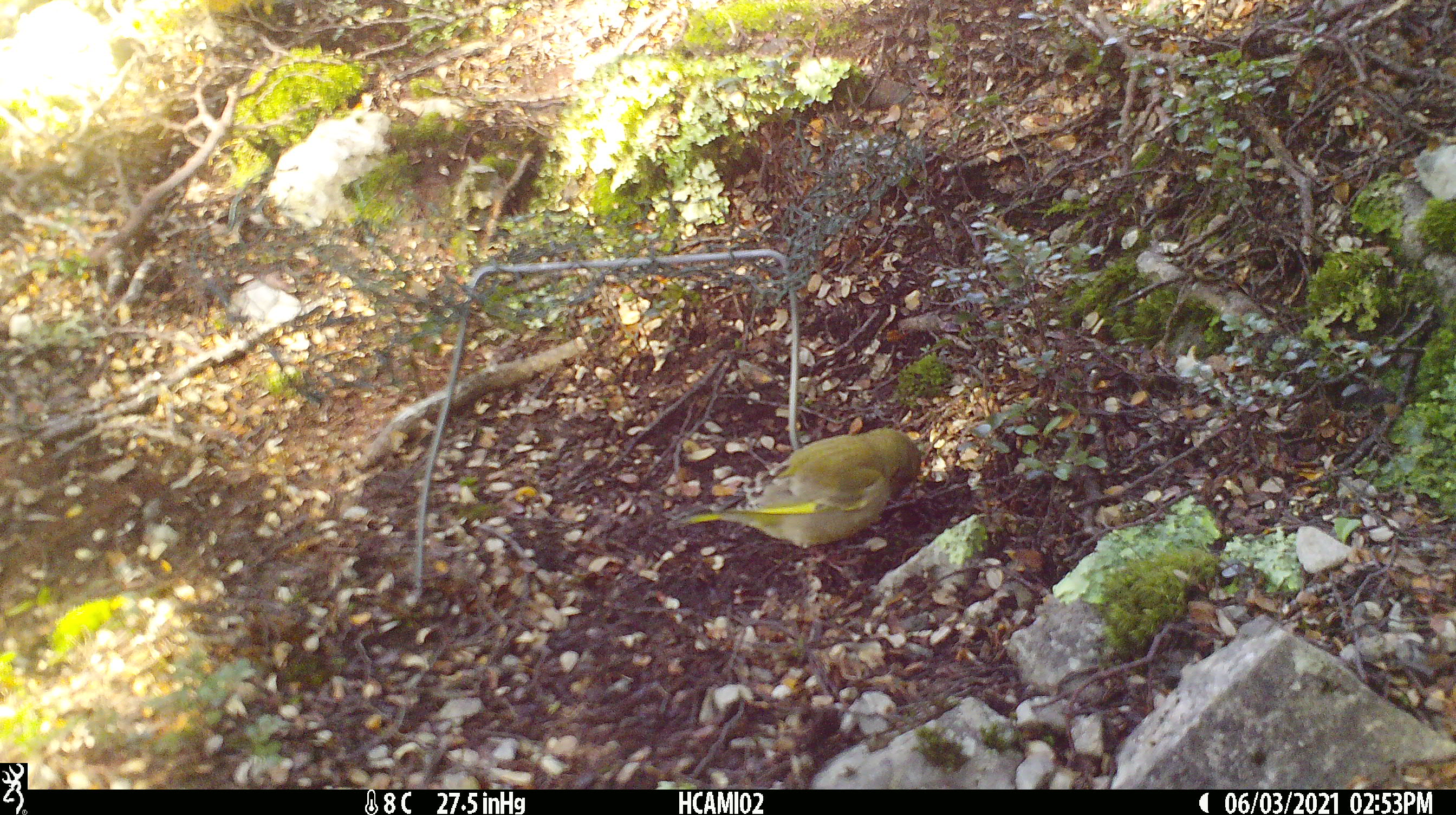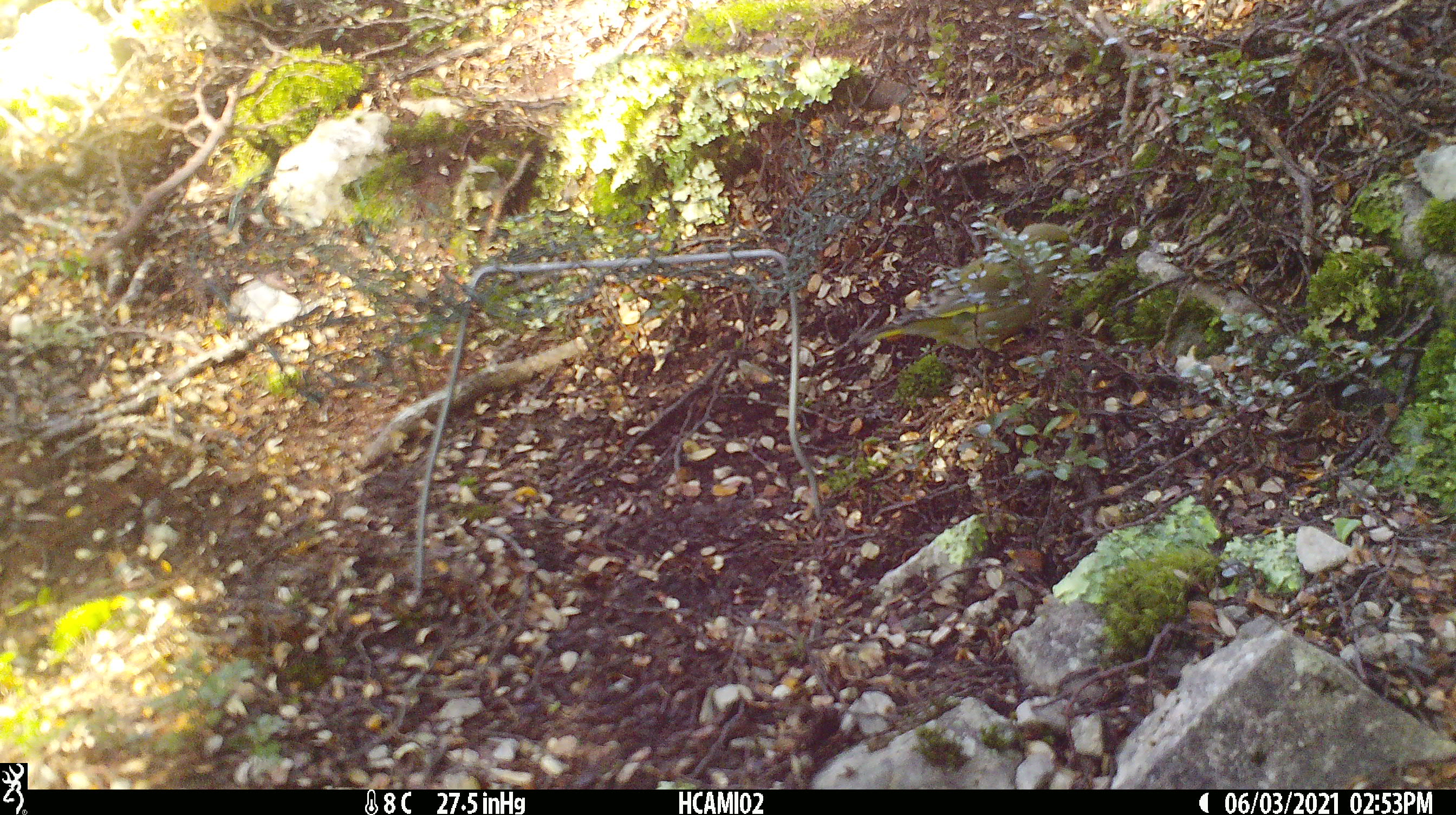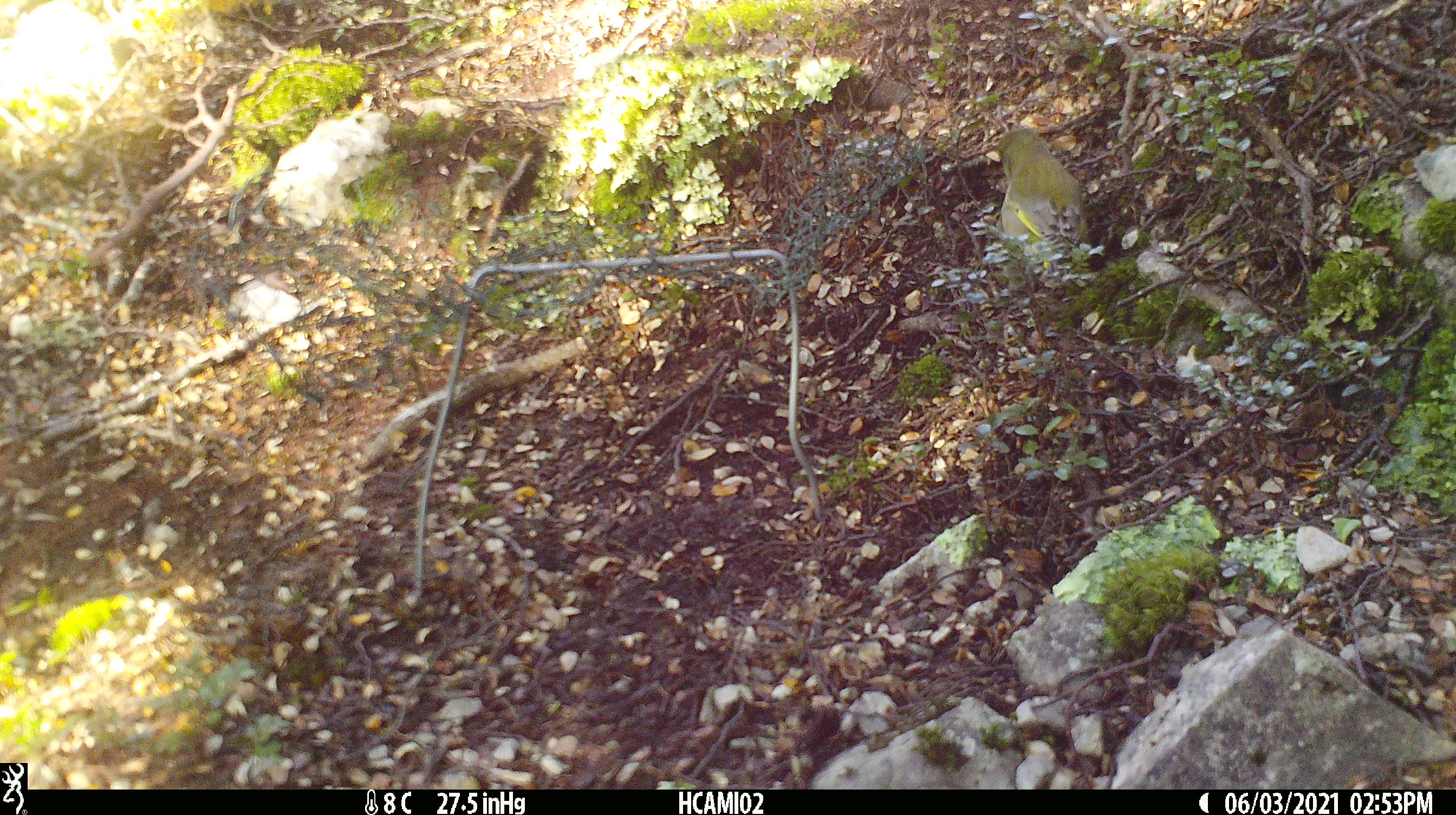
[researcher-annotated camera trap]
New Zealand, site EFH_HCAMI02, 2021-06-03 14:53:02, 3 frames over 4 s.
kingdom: Animalia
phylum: Chordata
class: Aves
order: Passeriformes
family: Fringillidae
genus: Chloris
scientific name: Chloris chloris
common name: greenfinch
Greenfinch (Chloris chloris).